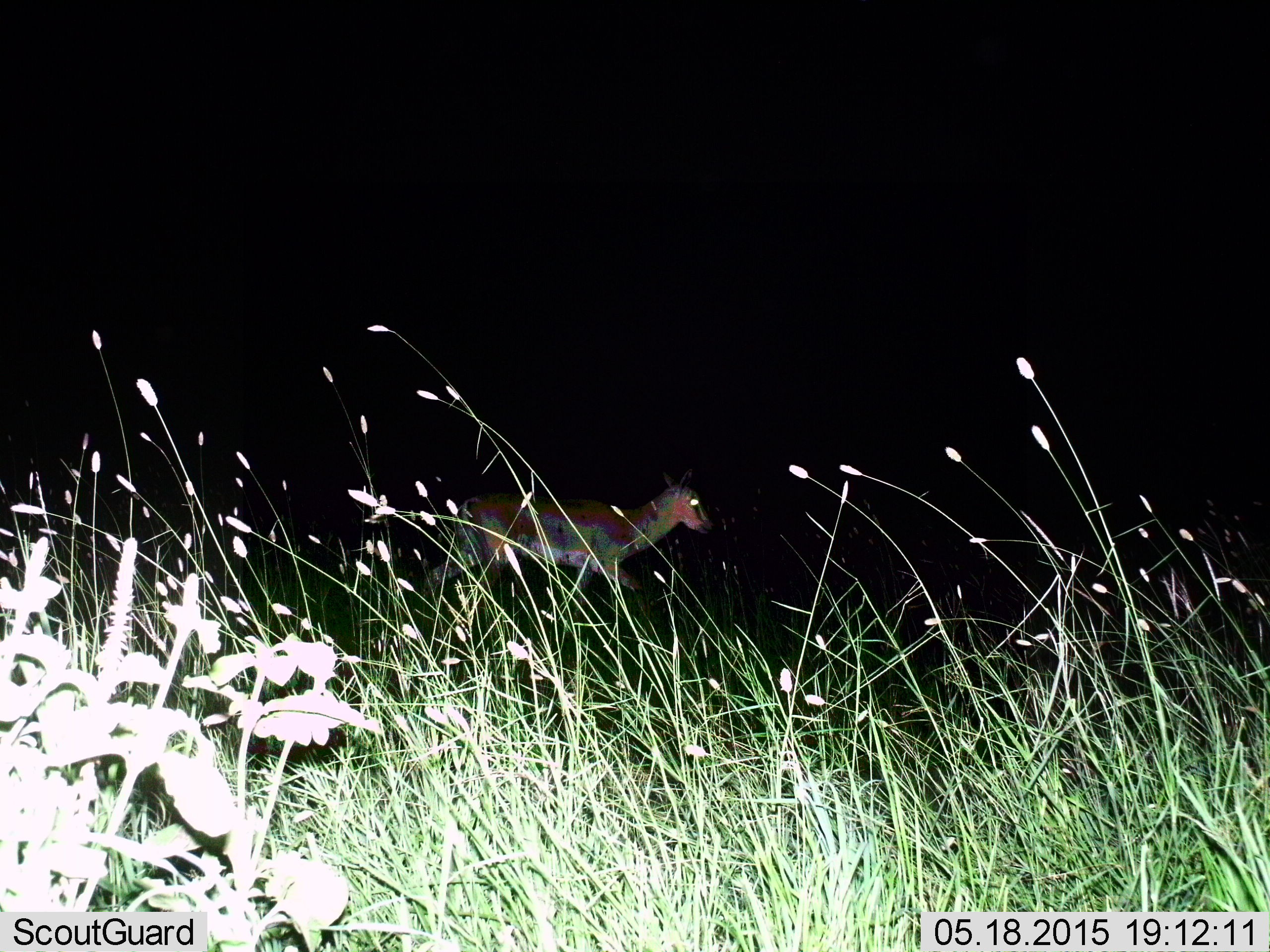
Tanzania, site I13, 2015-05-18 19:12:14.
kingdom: Animalia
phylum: Chordata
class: Mammalia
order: Artiodactyla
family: Bovidae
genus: Nanger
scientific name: Nanger granti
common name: grant's gazelle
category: gazellegrants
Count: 1.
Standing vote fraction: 40%.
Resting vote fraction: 0%.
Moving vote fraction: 60%.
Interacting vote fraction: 0%.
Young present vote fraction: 0%.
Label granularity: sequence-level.